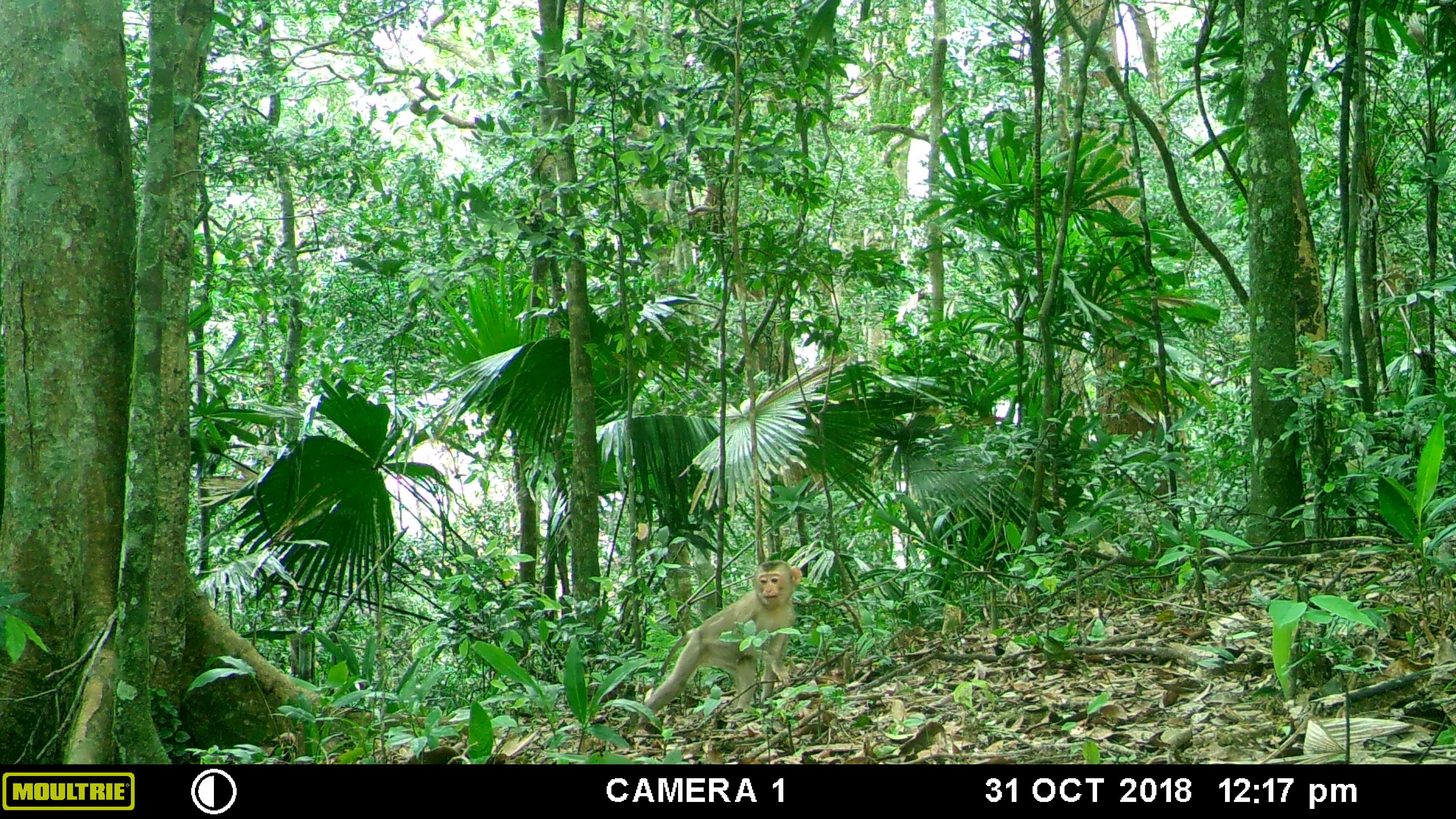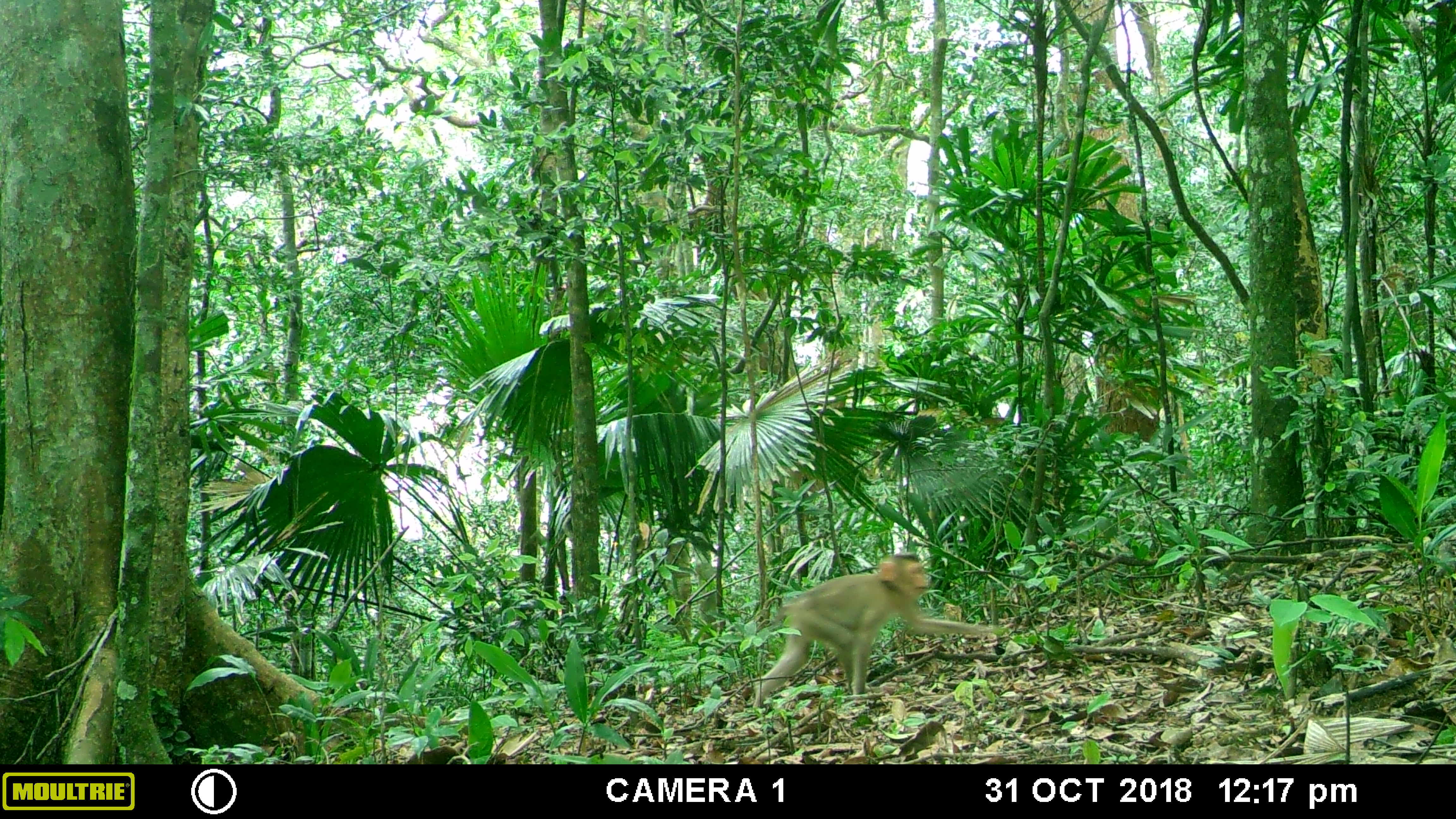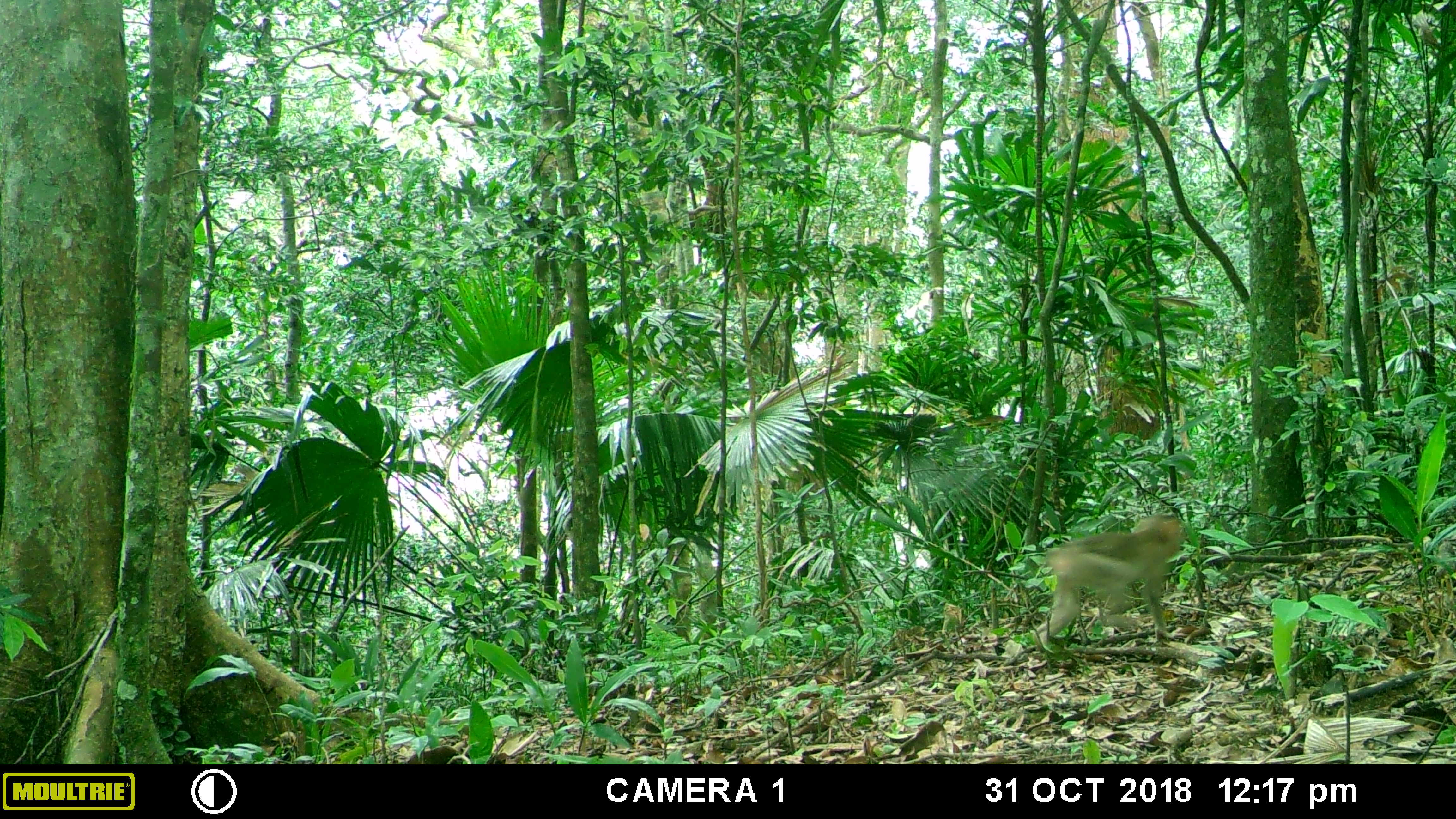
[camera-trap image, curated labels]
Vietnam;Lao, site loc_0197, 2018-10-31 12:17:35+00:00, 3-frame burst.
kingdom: Animalia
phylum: Chordata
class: Mammalia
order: Primates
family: Cercopithecidae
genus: Macaca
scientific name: Macaca nemestrina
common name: pig-tailed macaque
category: pig tailed macaque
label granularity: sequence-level